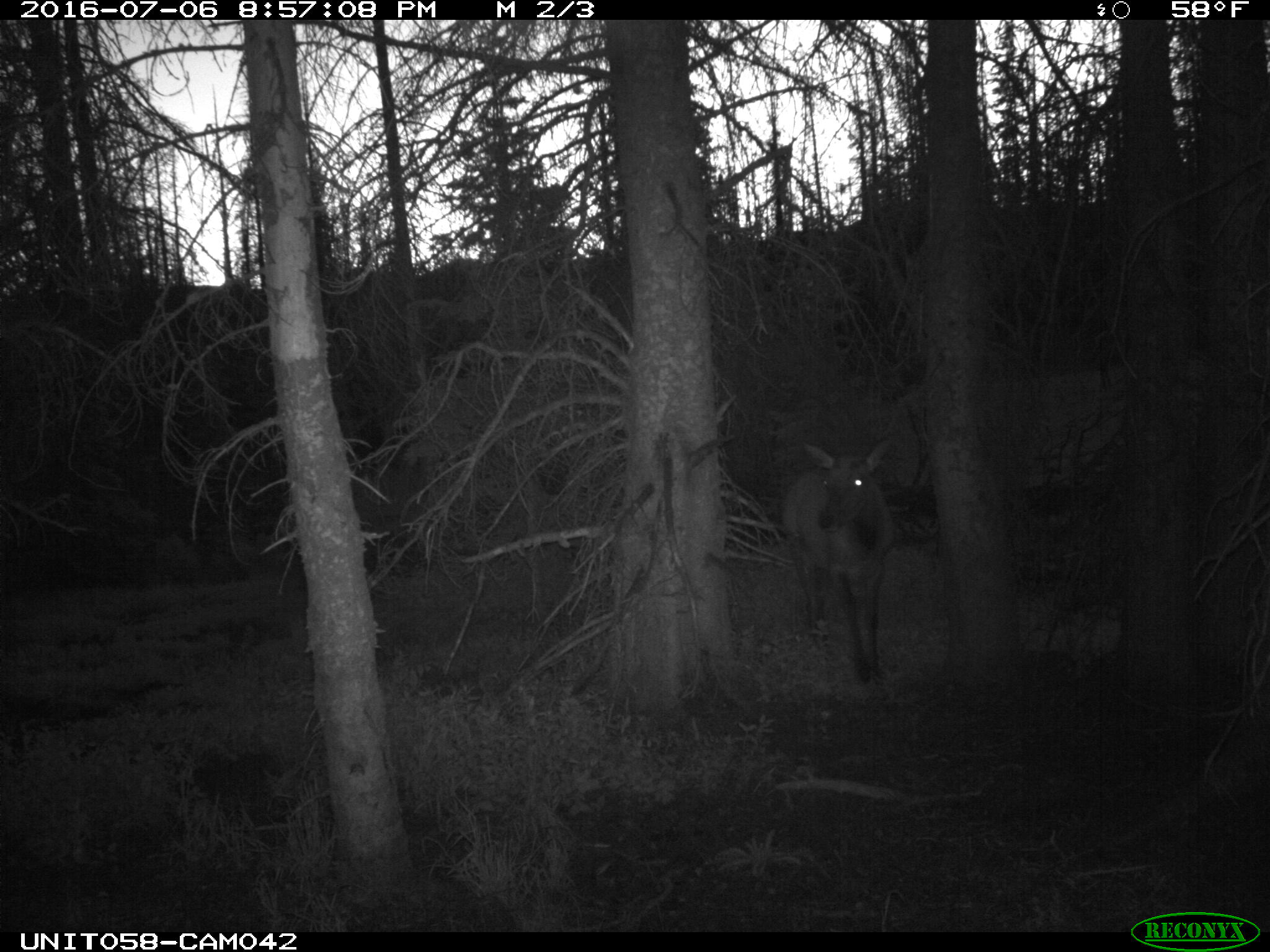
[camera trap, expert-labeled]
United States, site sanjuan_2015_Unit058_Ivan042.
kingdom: Animalia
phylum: Chordata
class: Mammalia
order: Artiodactyla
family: Cervidae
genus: Cervus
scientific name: Cervus elaphus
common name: red deer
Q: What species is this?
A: Cervus elaphus (red deer).